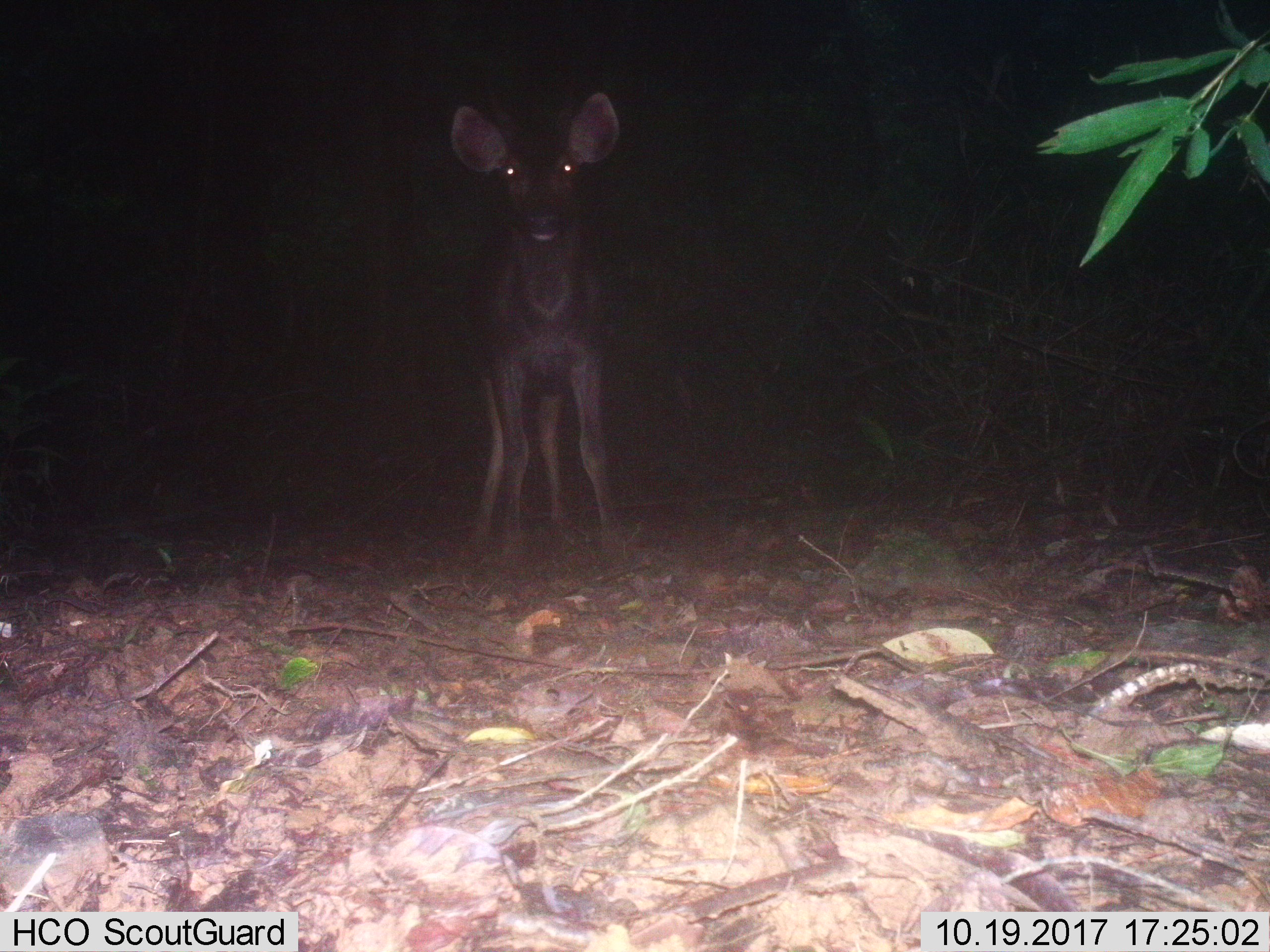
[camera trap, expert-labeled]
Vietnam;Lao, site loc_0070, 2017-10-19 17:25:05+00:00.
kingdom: Animalia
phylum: Chordata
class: Mammalia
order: Artiodactyla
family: Cervidae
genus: Rusa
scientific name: Rusa unicolor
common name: sambar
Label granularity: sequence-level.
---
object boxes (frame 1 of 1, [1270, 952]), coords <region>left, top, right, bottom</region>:
sambar: <region>450, 91, 618, 531</region>